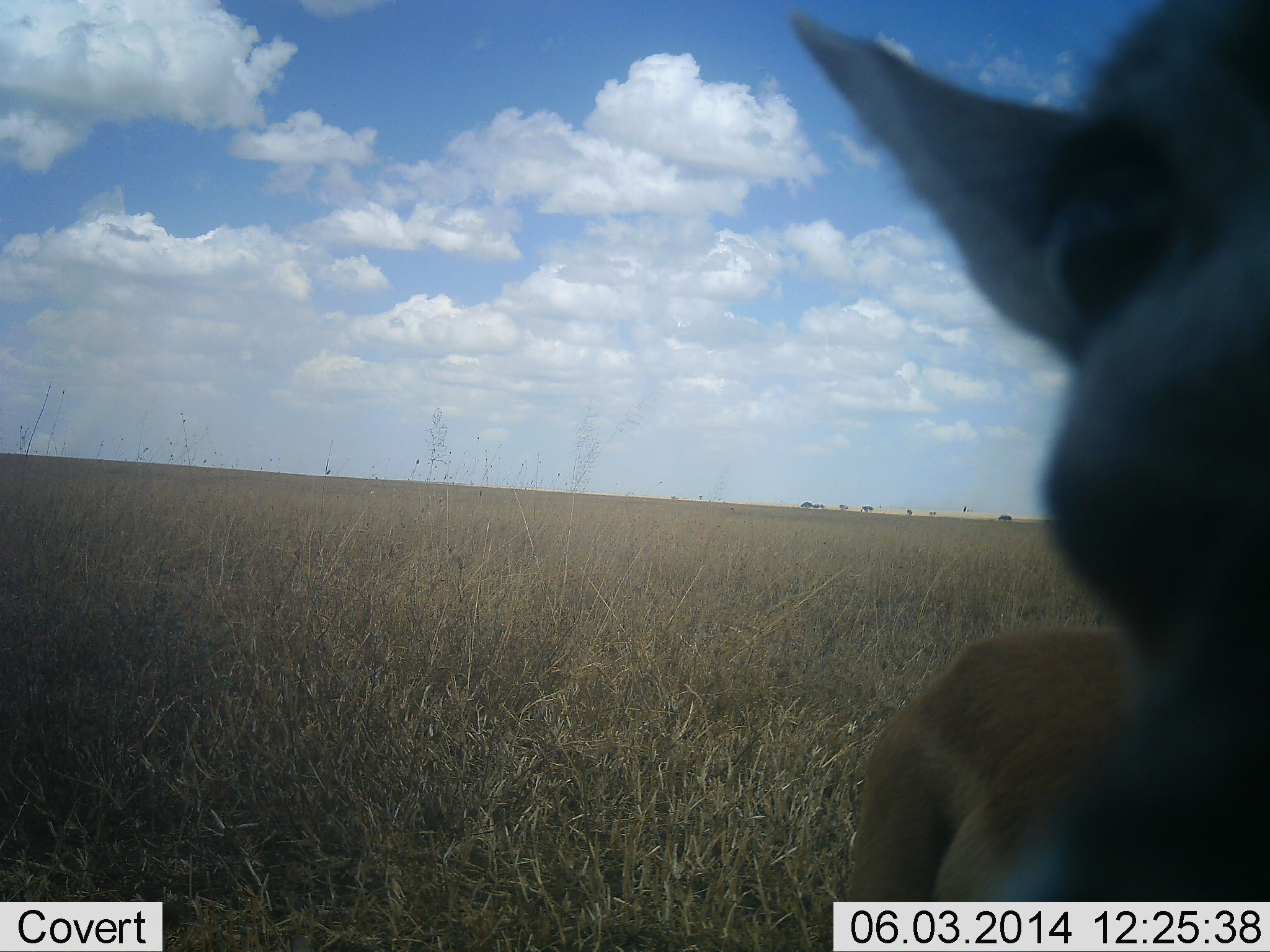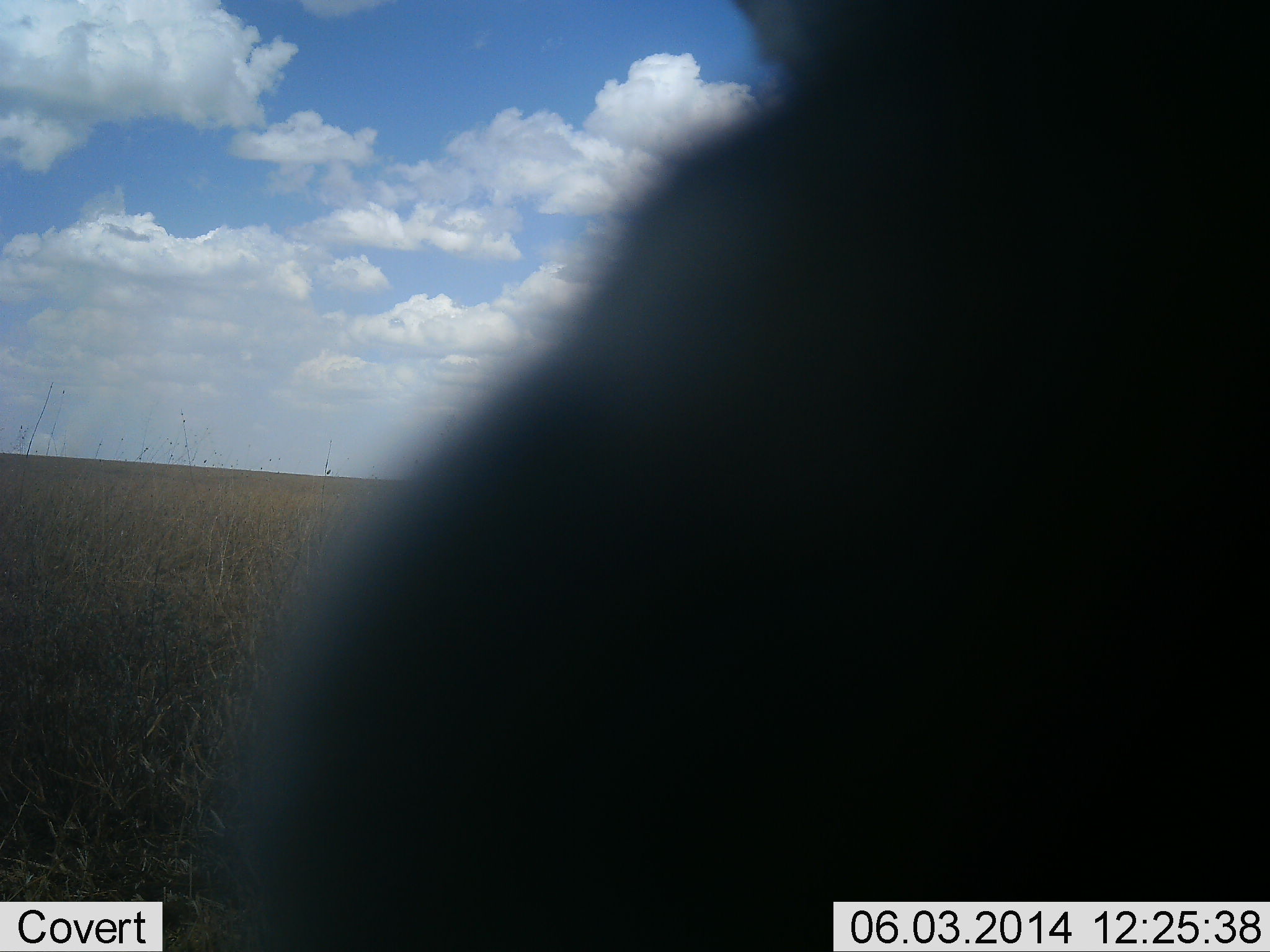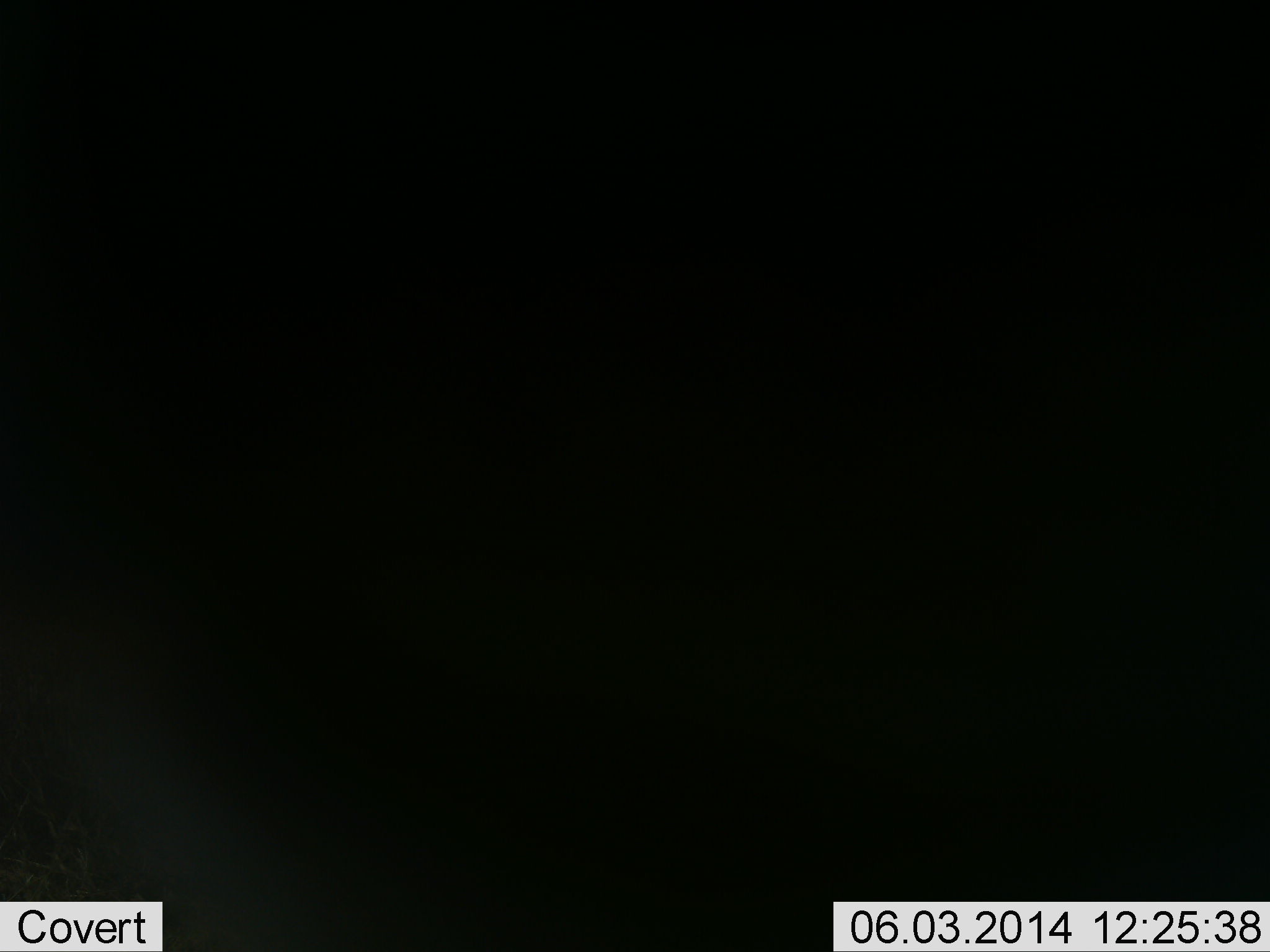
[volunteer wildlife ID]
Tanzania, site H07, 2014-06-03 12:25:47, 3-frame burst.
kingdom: Animalia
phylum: Chordata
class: Mammalia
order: Artiodactyla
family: Bovidae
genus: Nanger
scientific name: Nanger granti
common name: grant's gazelle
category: gazellegrants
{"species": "gazellegrants (grant's gazelle) (Nanger granti)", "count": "1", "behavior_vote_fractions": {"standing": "43%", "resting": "0%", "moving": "57%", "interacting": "0%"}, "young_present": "0%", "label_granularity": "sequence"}